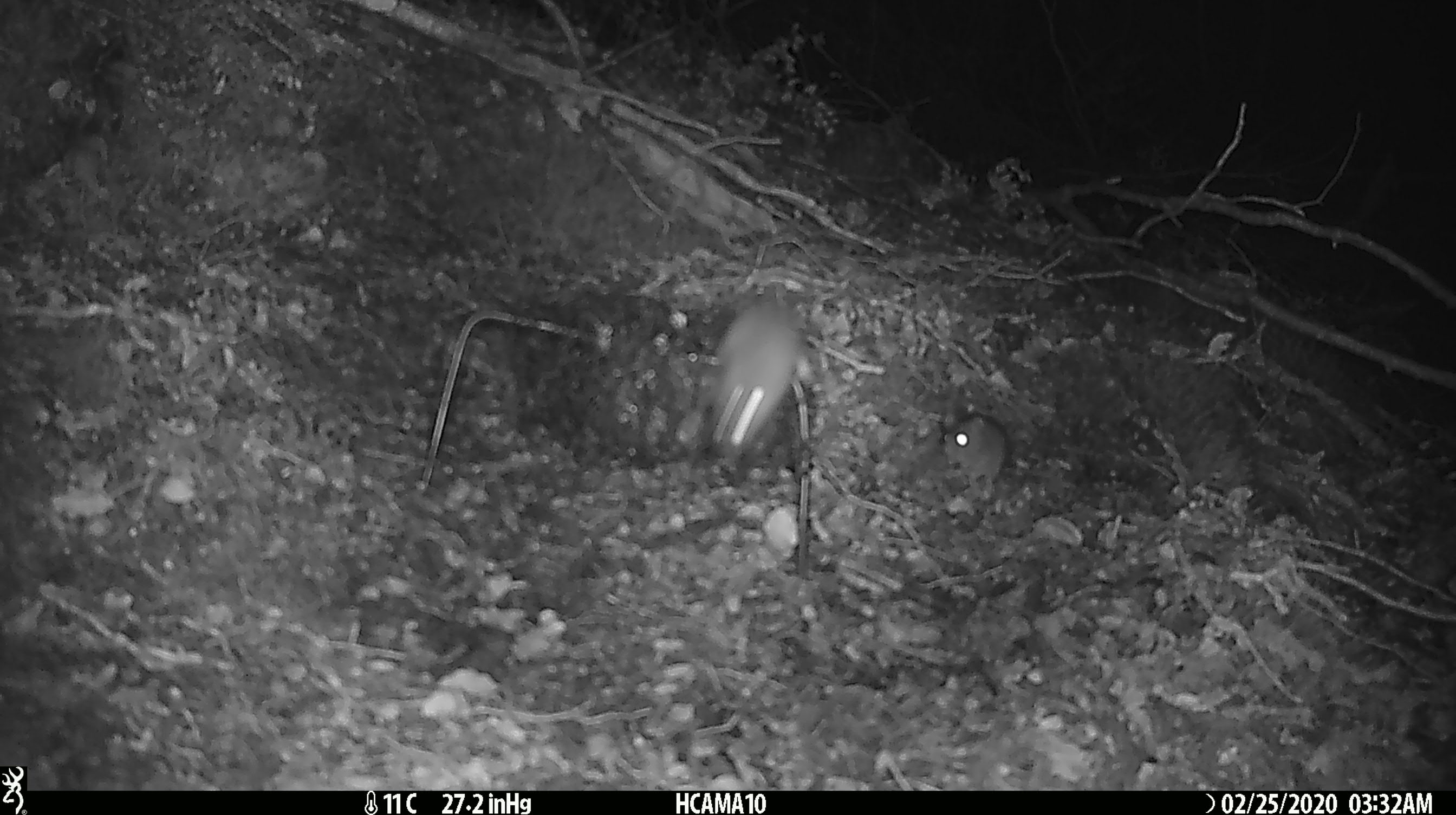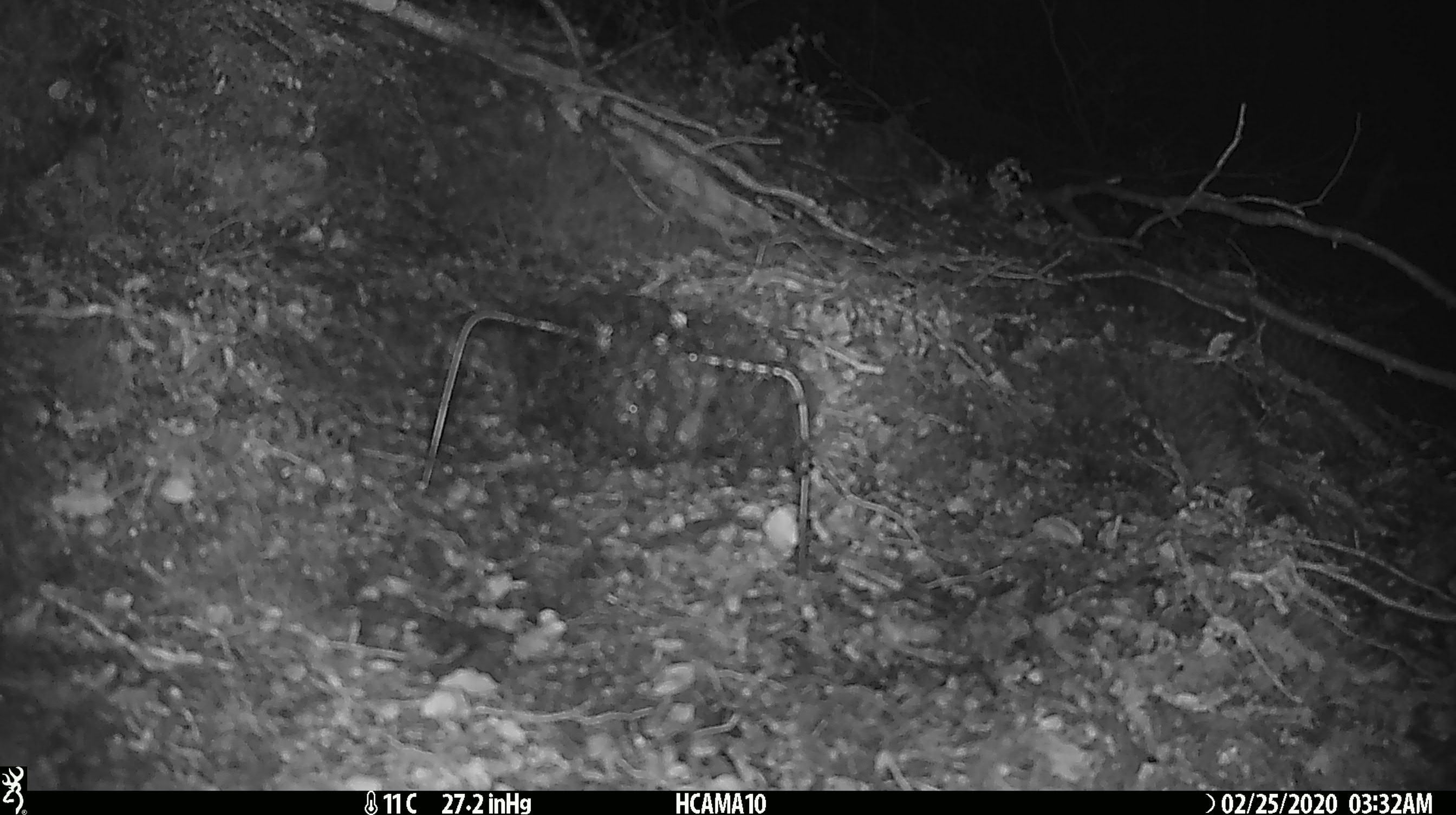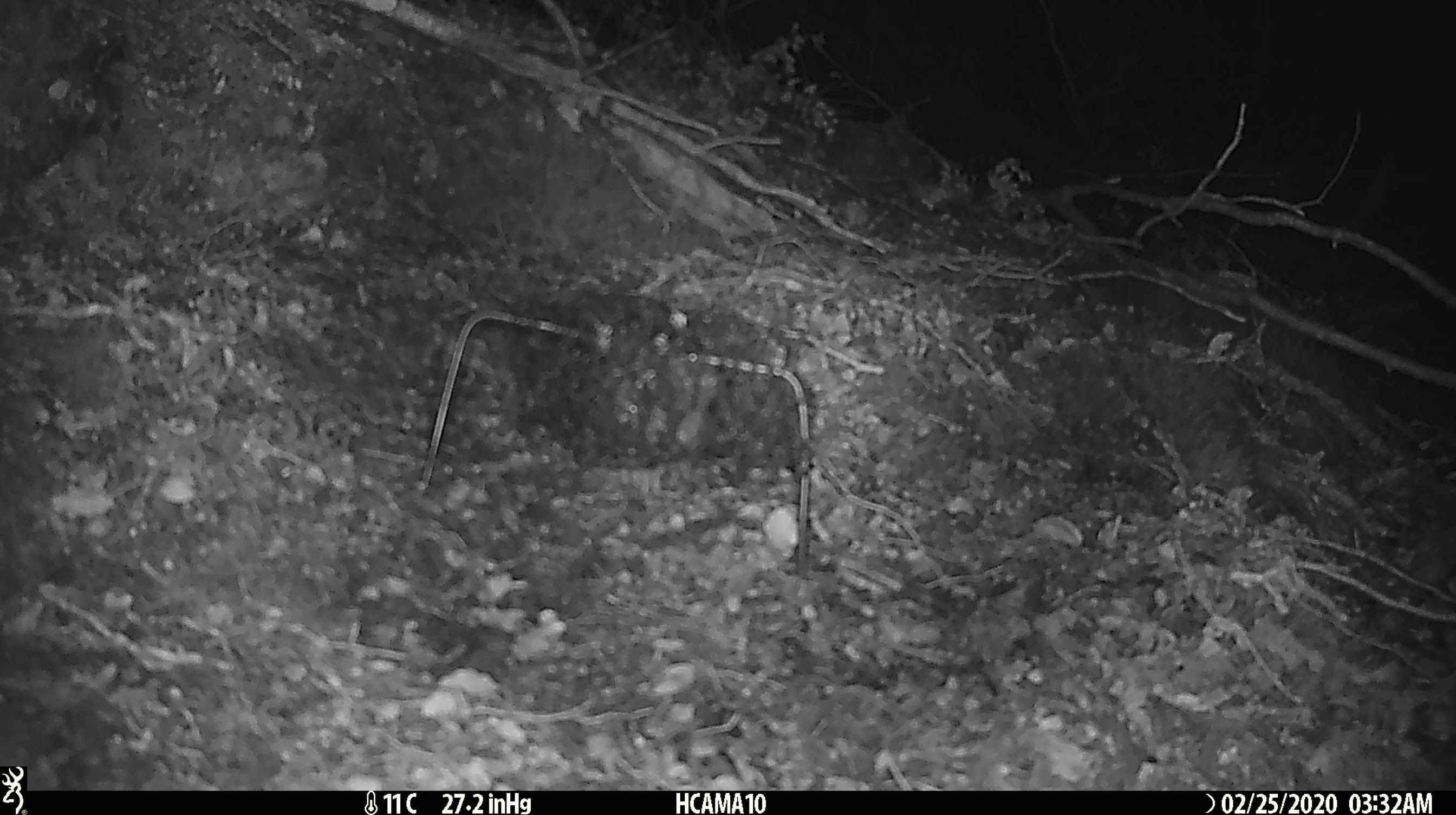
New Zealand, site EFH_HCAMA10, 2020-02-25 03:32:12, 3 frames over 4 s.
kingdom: Animalia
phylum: Chordata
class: Mammalia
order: Rodentia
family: Muridae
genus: Mus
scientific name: Mus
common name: mouse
Mouse (Mus).